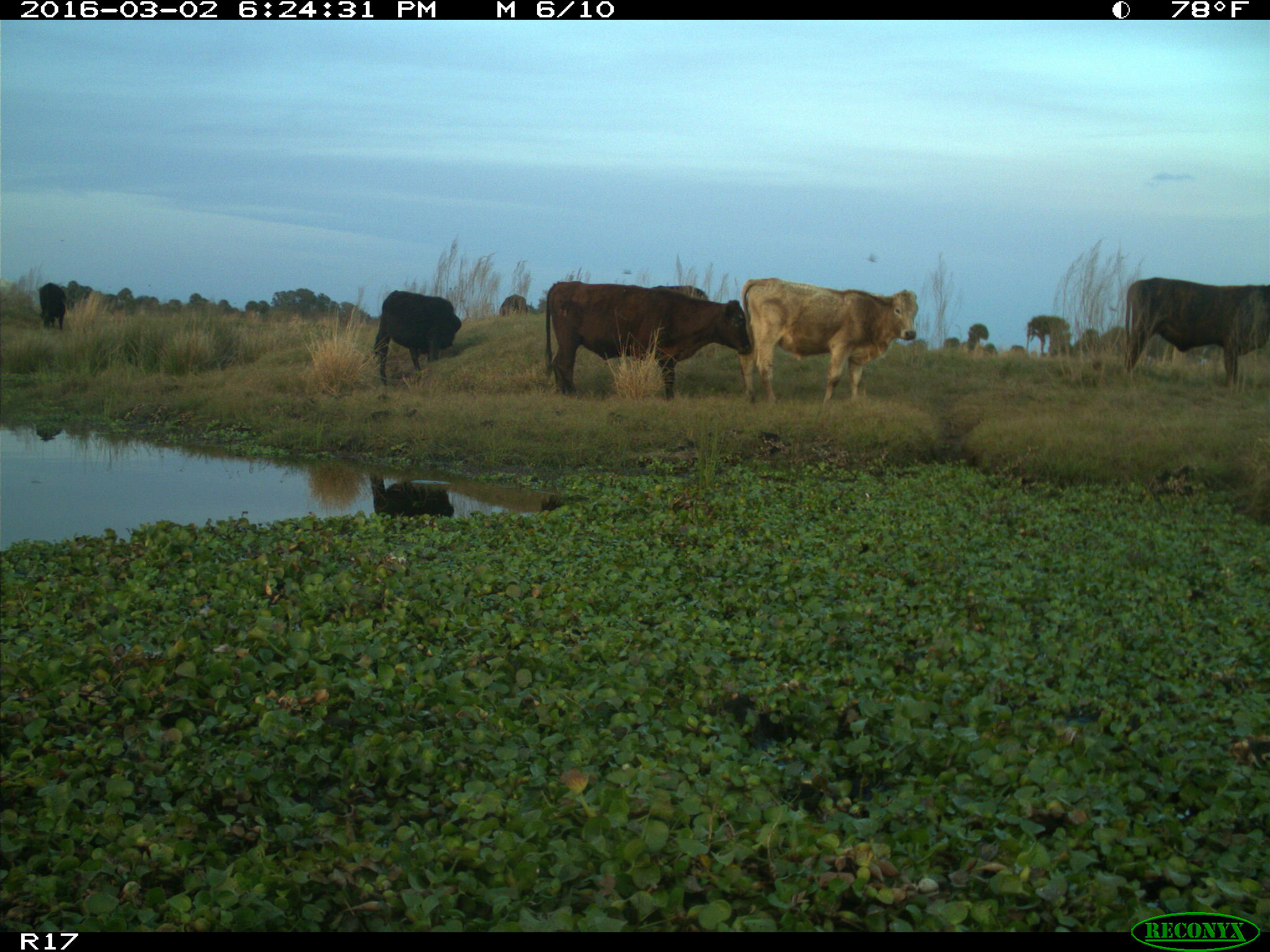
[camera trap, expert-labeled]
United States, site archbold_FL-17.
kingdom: Animalia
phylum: Chordata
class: Mammalia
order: Artiodactyla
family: Bovidae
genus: Bos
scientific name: Bos taurus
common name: domestic cow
Bos taurus (domestic cow).